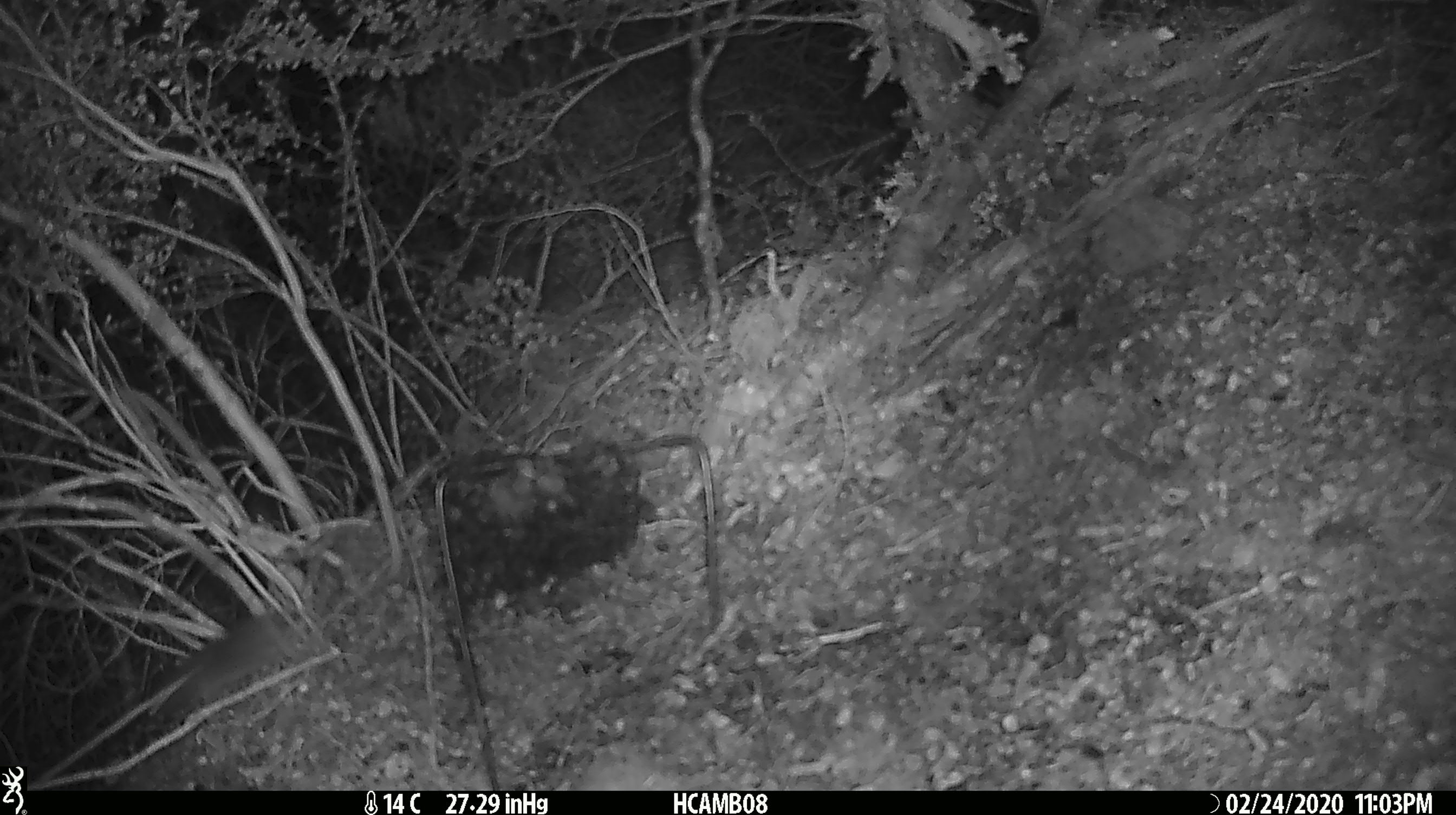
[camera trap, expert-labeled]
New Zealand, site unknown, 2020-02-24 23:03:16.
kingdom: Animalia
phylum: Chordata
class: Mammalia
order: Rodentia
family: Muridae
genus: Mus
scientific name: Mus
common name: mouse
Mouse (Mus).